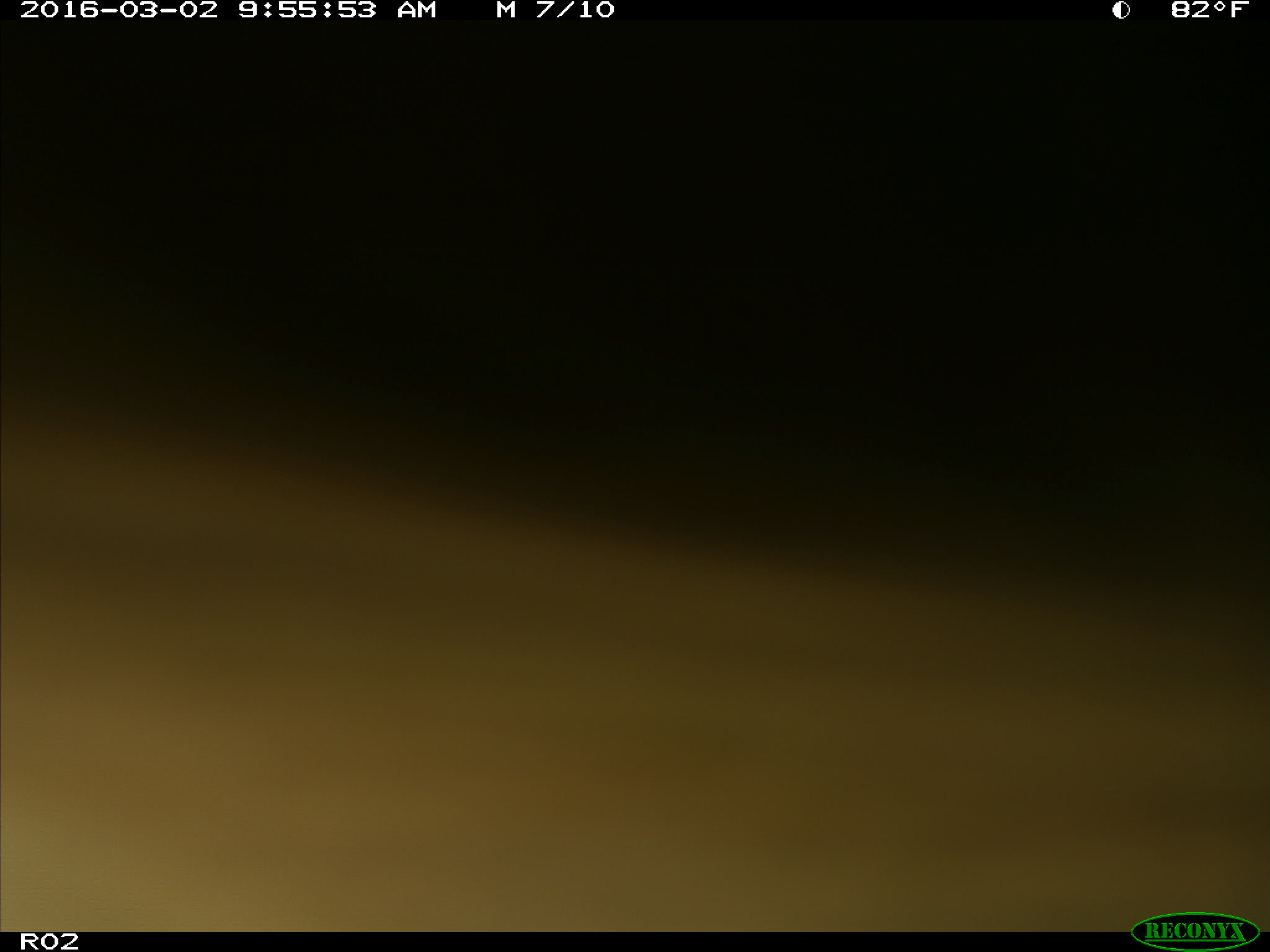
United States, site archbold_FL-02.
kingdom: Animalia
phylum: Chordata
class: Mammalia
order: Artiodactyla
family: Bovidae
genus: Bos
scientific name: Bos taurus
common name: domestic cow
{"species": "Bos taurus (domestic cow)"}